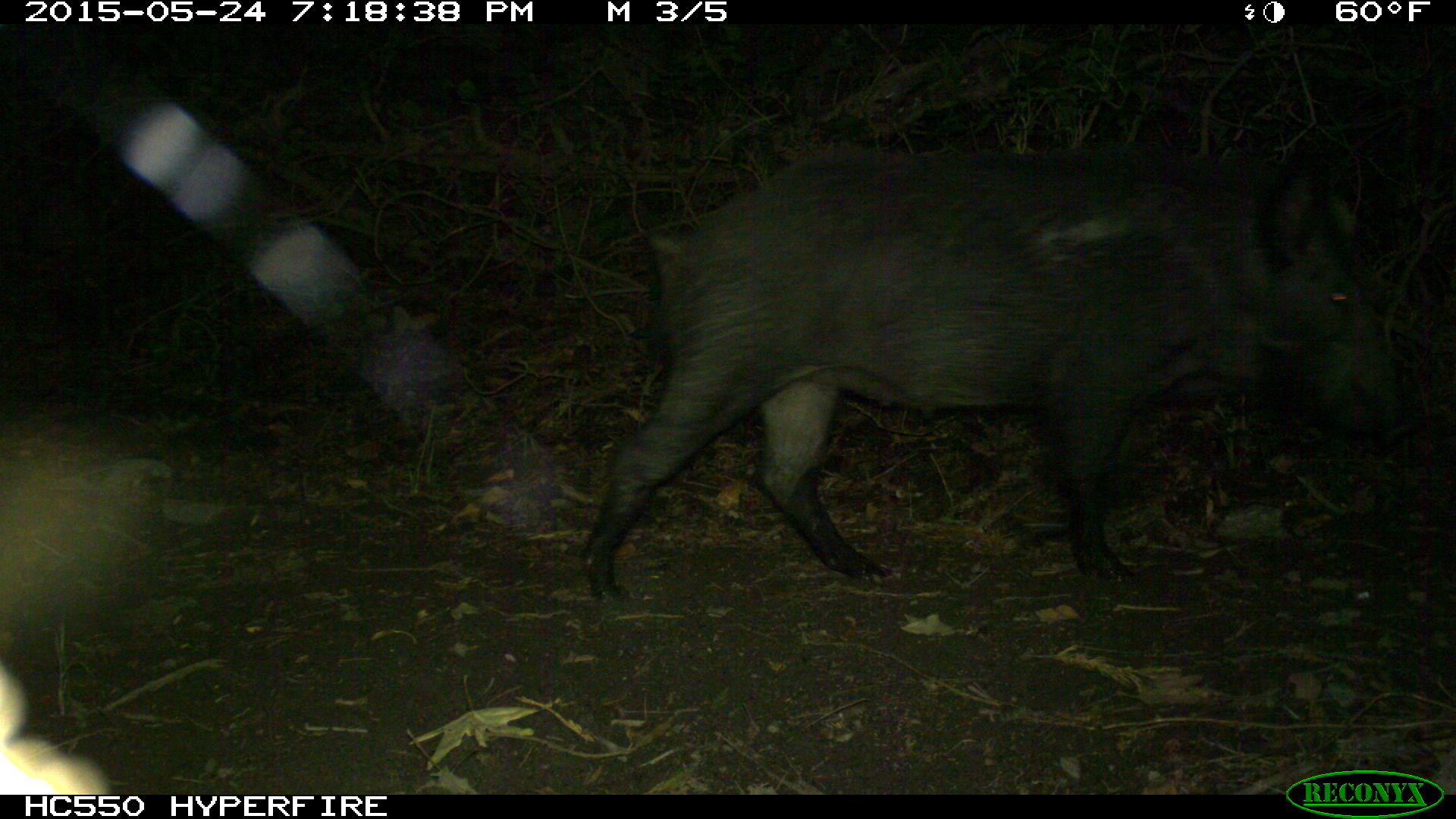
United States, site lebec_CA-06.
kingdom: Animalia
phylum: Chordata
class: Mammalia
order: Artiodactyla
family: Suidae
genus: Sus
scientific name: Sus scrofa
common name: wild boar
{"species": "Sus scrofa (wild boar)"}